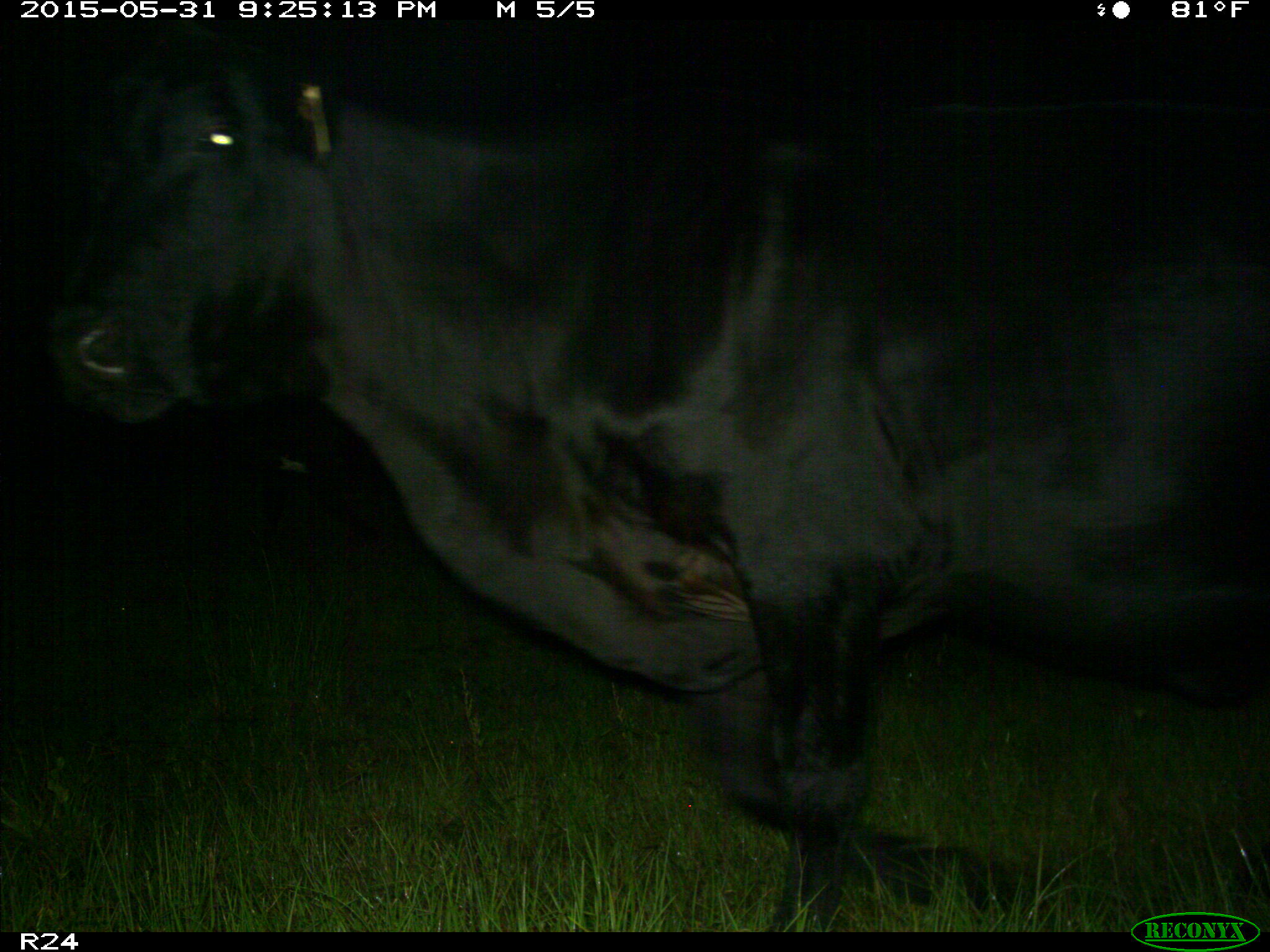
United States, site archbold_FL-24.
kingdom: Animalia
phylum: Chordata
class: Mammalia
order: Artiodactyla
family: Bovidae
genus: Bos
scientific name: Bos taurus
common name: domestic cow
Bos taurus (domestic cow).